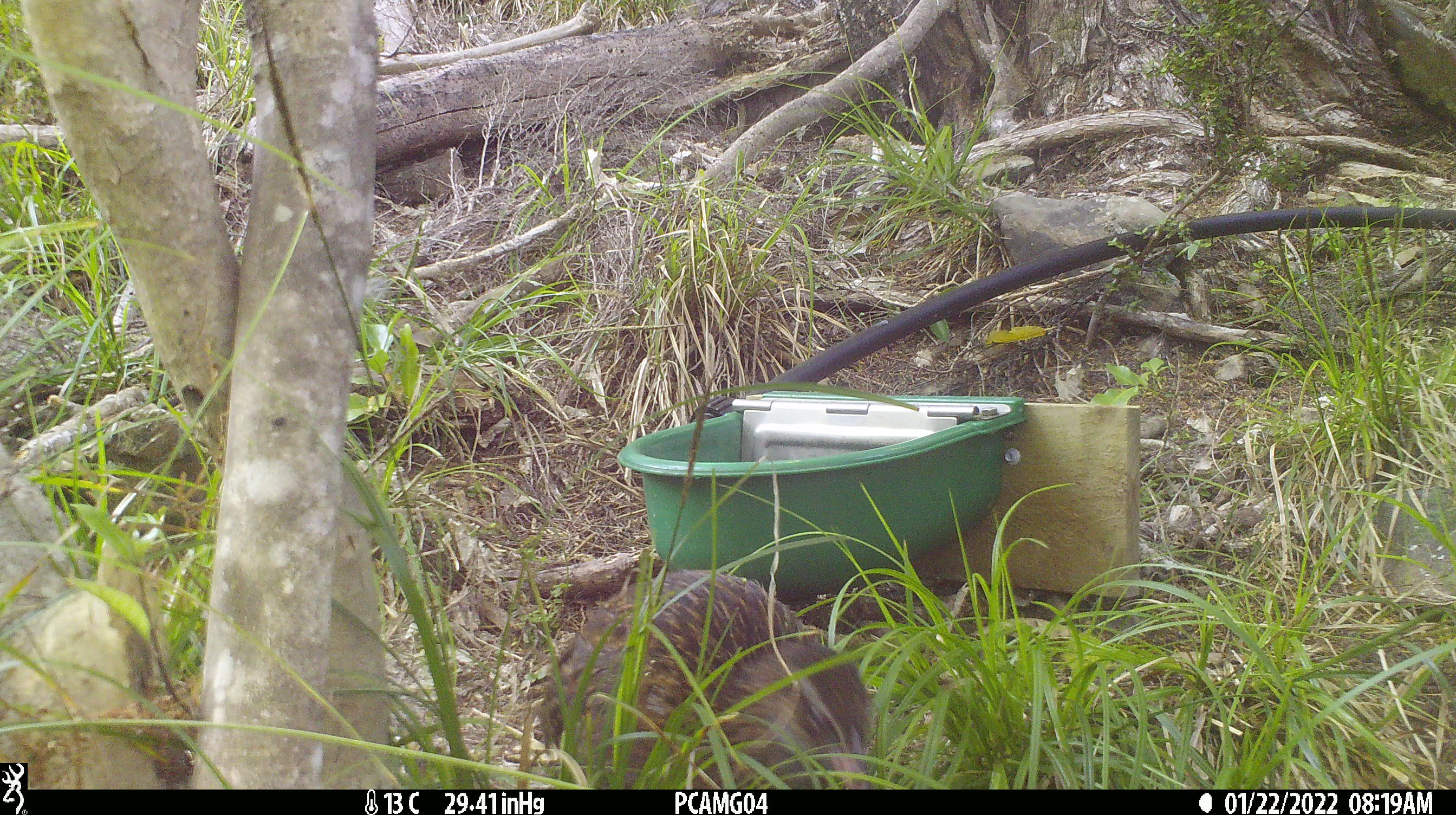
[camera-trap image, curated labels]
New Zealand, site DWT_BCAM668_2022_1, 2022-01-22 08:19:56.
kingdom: Animalia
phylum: Chordata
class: Aves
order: Gruiformes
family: Rallidae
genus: Gallirallus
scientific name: Gallirallus australis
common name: weka